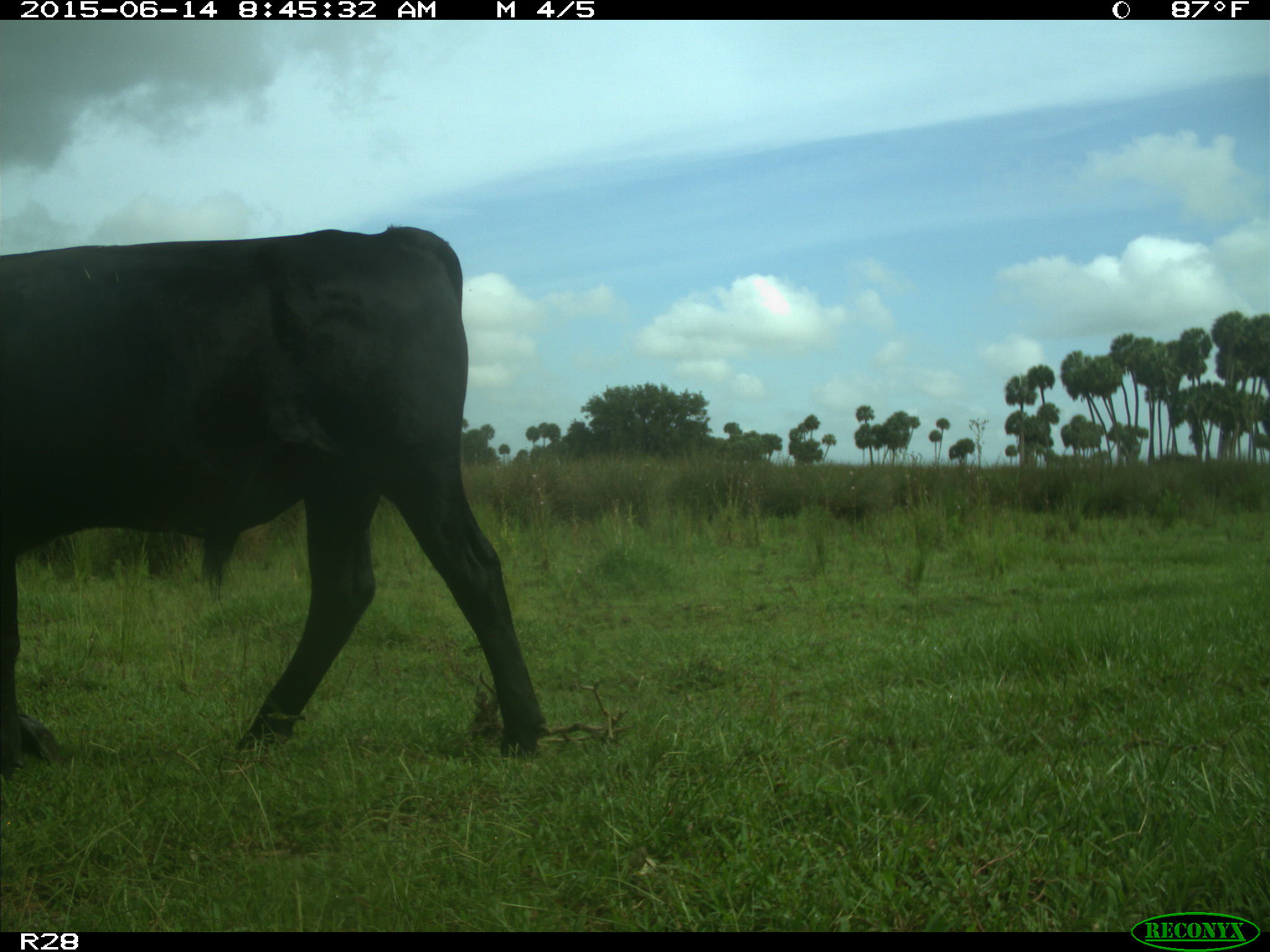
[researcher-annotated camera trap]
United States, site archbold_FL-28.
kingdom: Animalia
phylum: Chordata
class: Mammalia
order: Artiodactyla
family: Bovidae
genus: Bos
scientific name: Bos taurus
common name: domestic cow